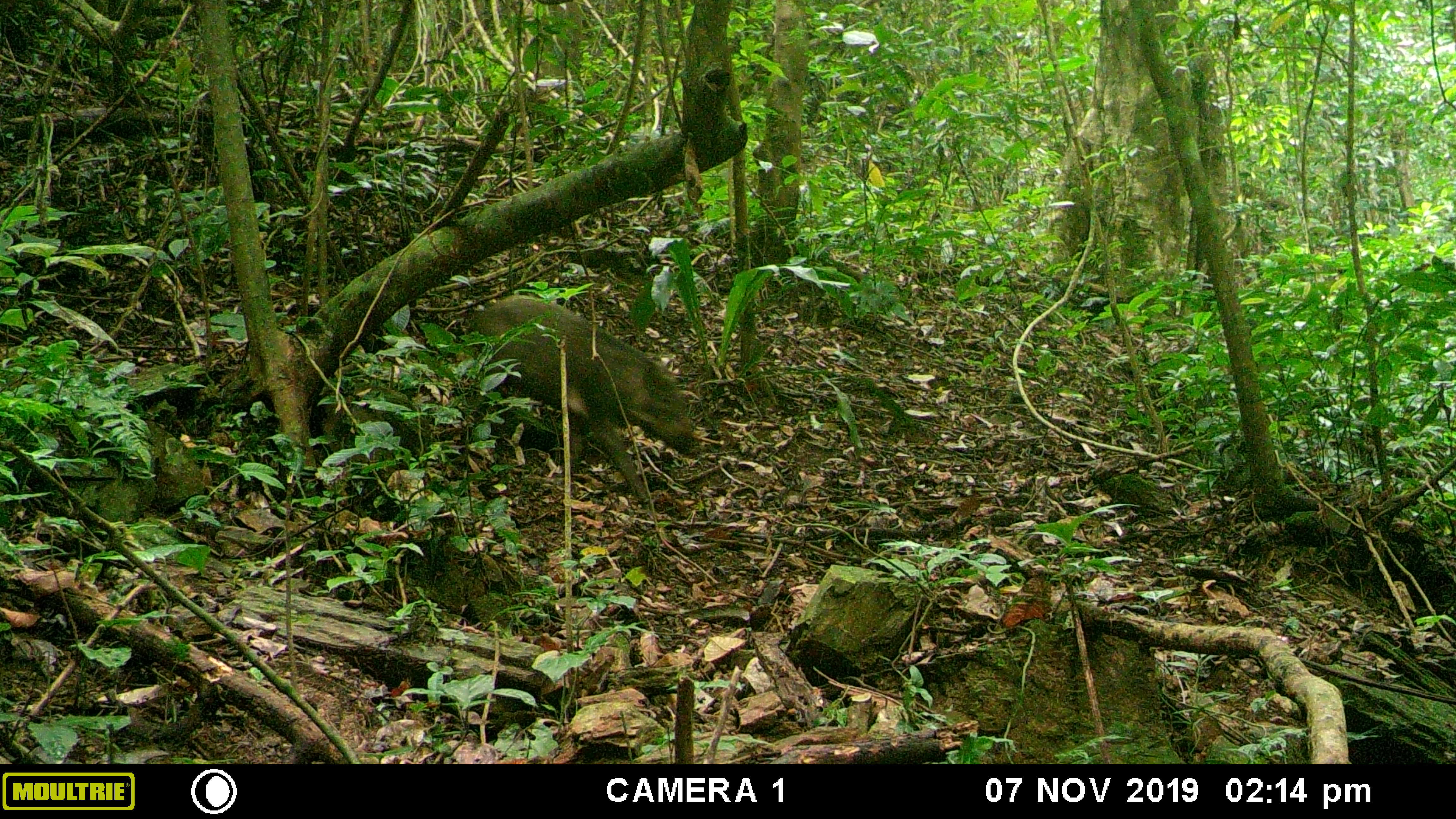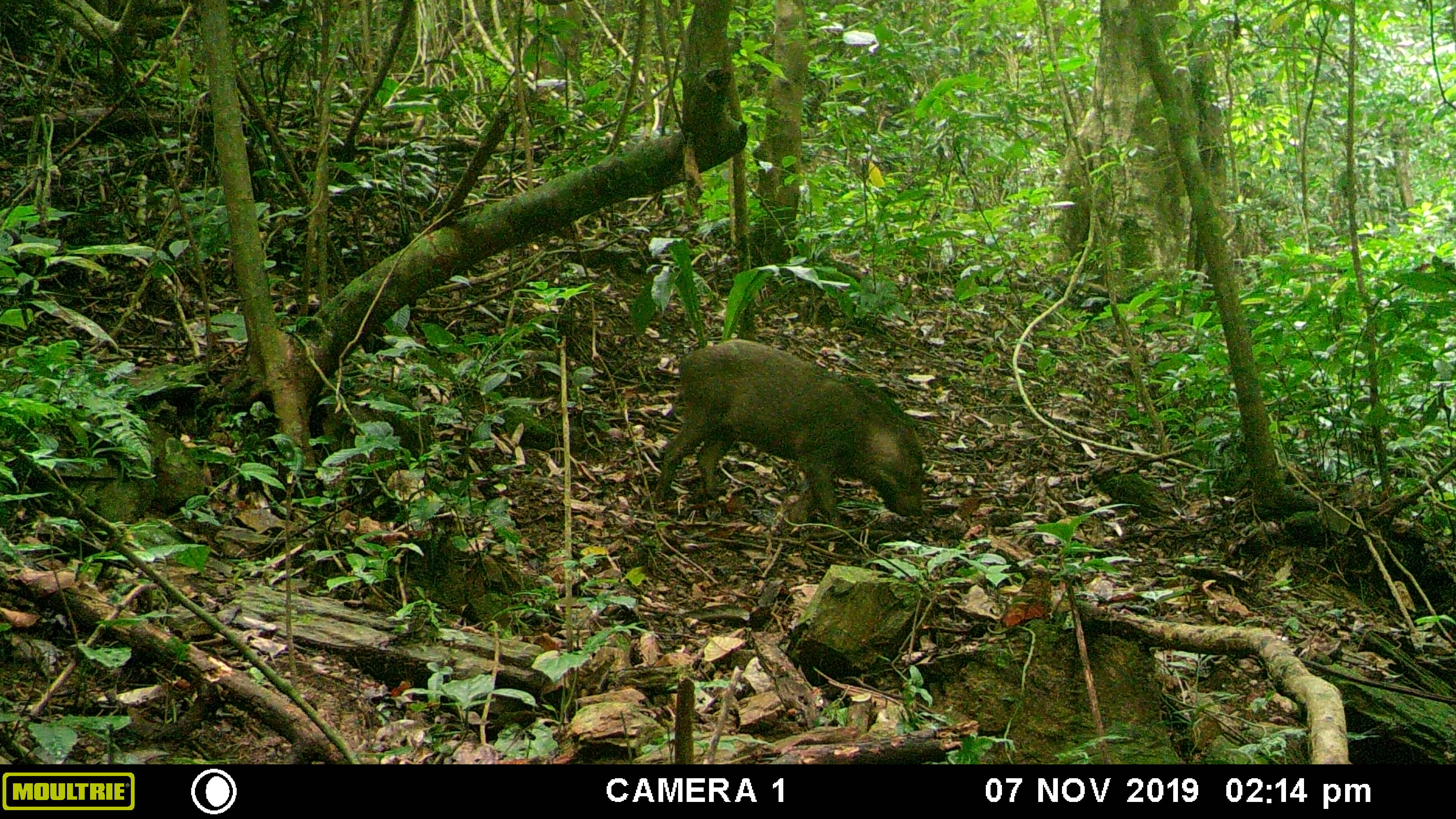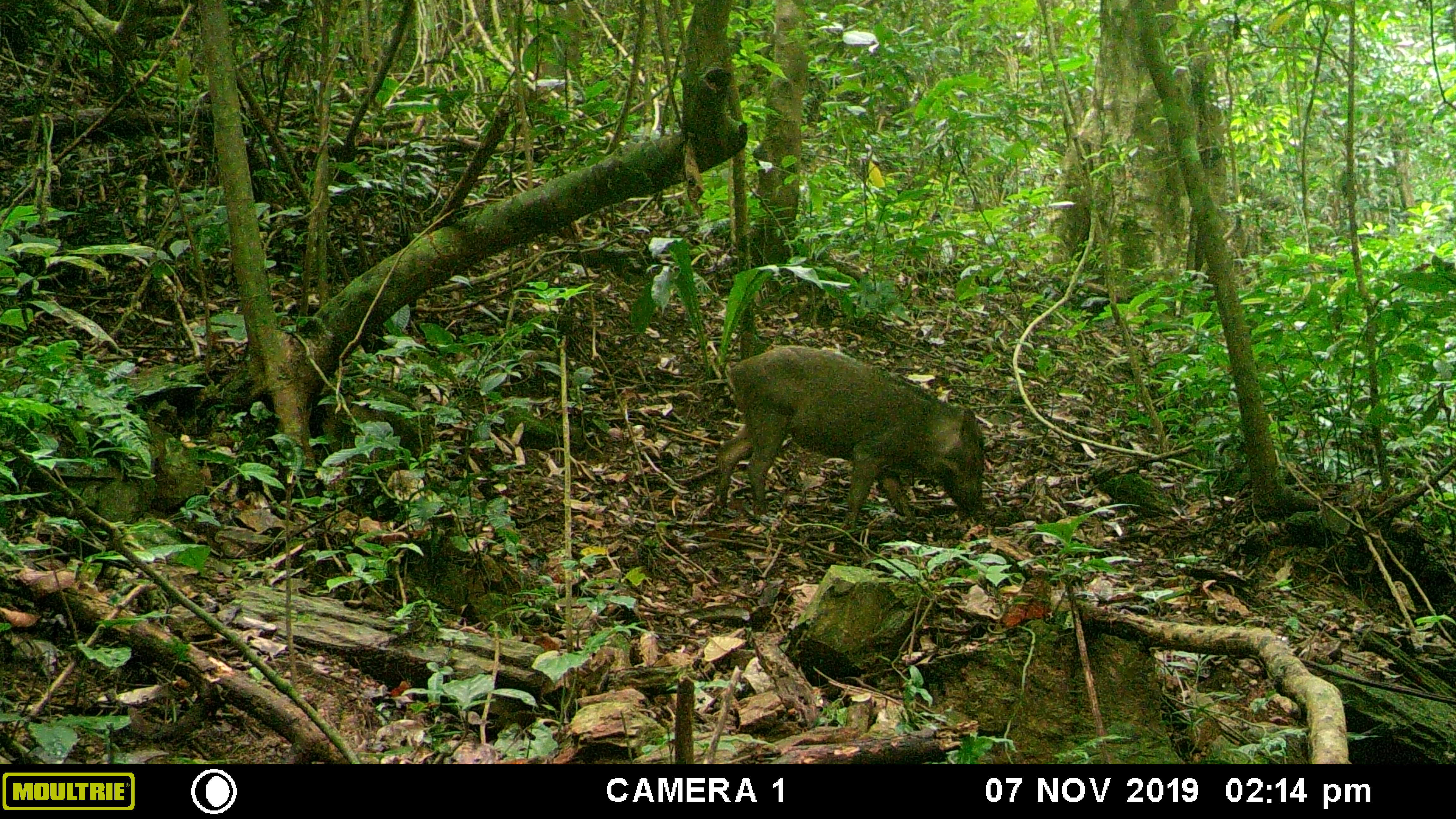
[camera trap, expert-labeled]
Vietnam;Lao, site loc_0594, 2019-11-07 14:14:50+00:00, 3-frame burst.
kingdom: Animalia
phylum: Chordata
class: Mammalia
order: Artiodactyla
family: Suidae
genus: Sus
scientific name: Sus scrofa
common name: eurasian wild pig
Eurasian wild pig (Sus scrofa). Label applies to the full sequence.